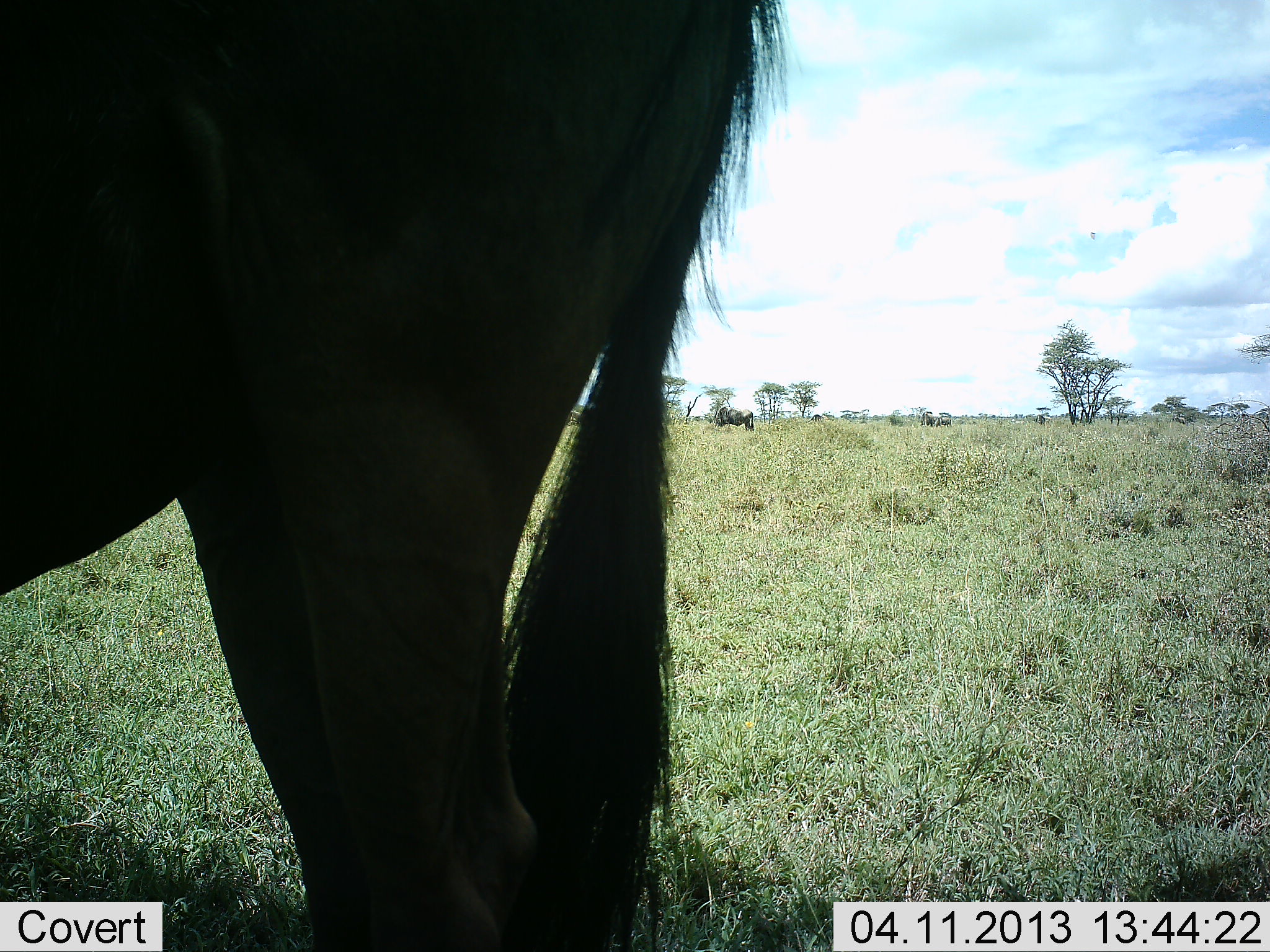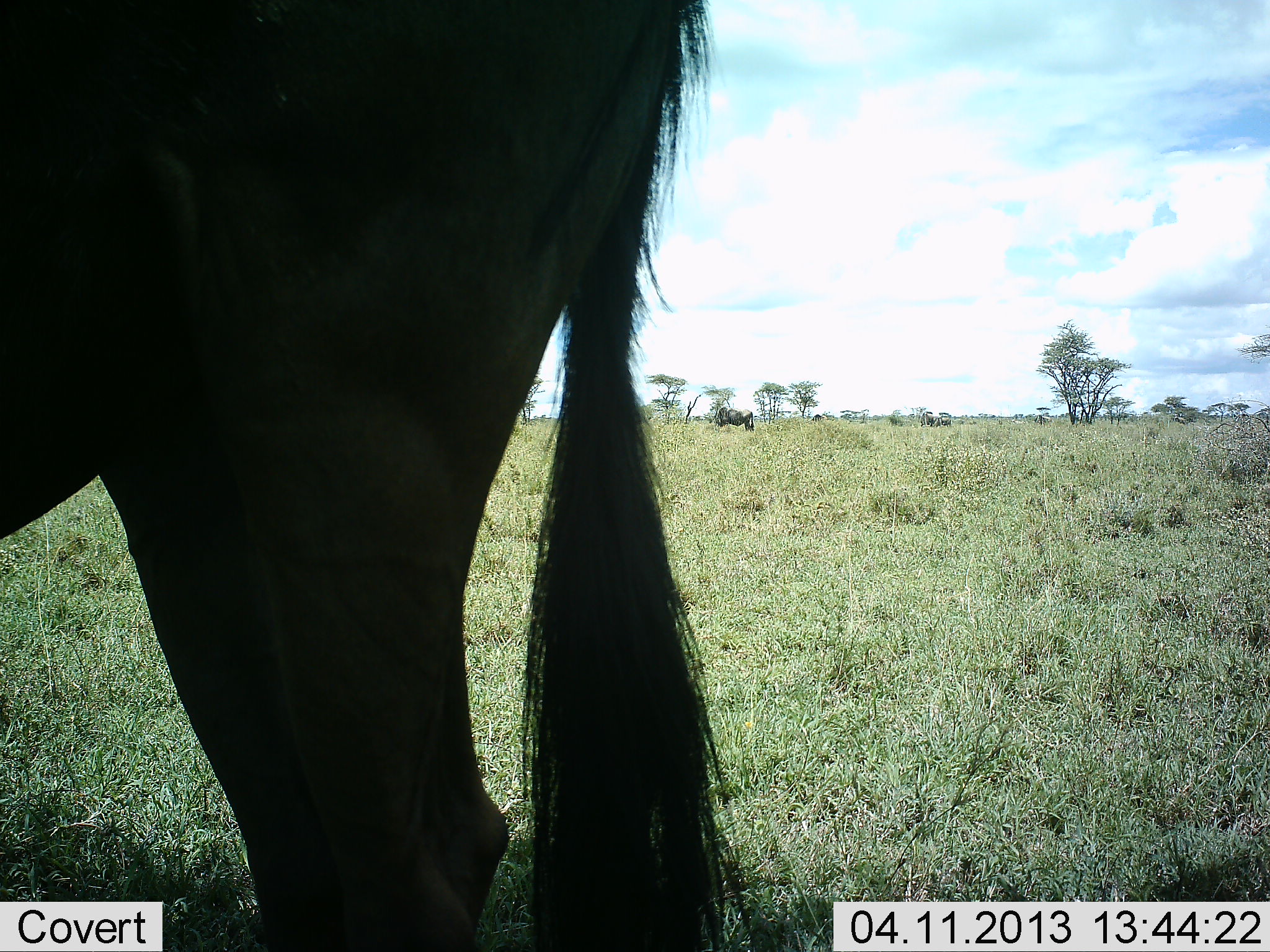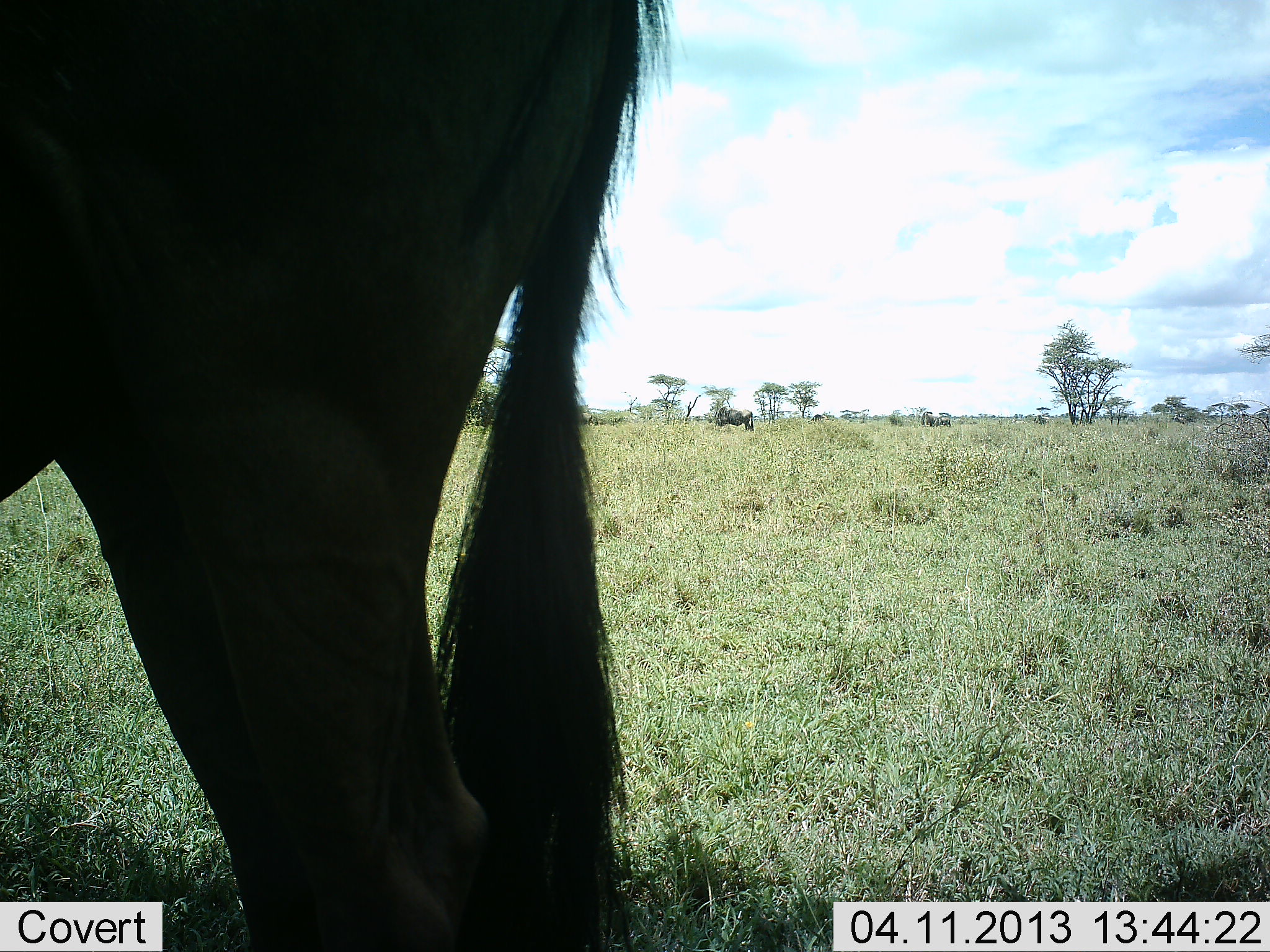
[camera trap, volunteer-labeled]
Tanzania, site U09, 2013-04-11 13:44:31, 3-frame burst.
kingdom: Animalia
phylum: Chordata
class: Mammalia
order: Artiodactyla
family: Bovidae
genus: Connochaetes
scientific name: Connochaetes taurinus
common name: blue wildebeest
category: wildebeest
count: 2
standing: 89%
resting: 0%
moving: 0%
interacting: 0%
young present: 0%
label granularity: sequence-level